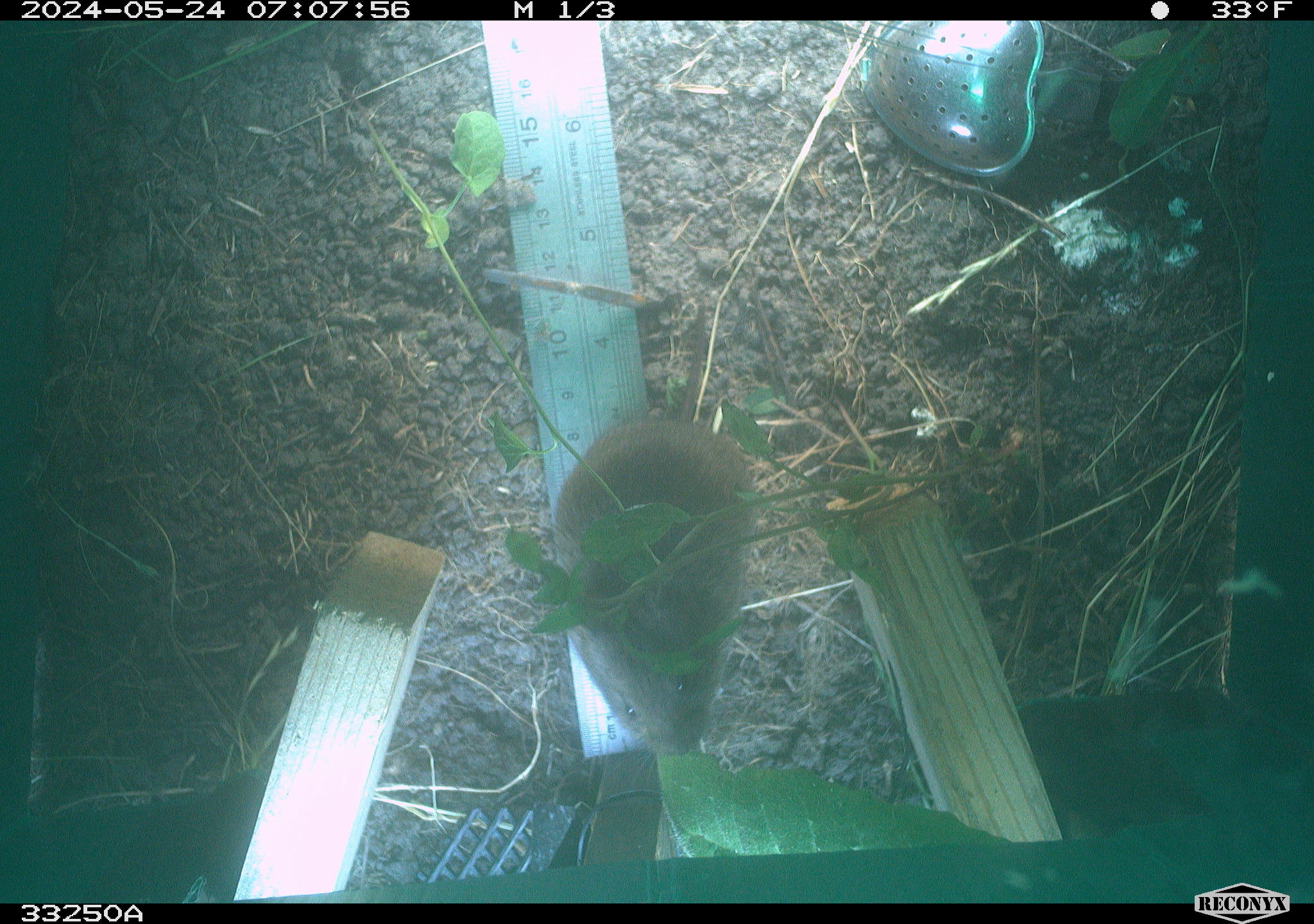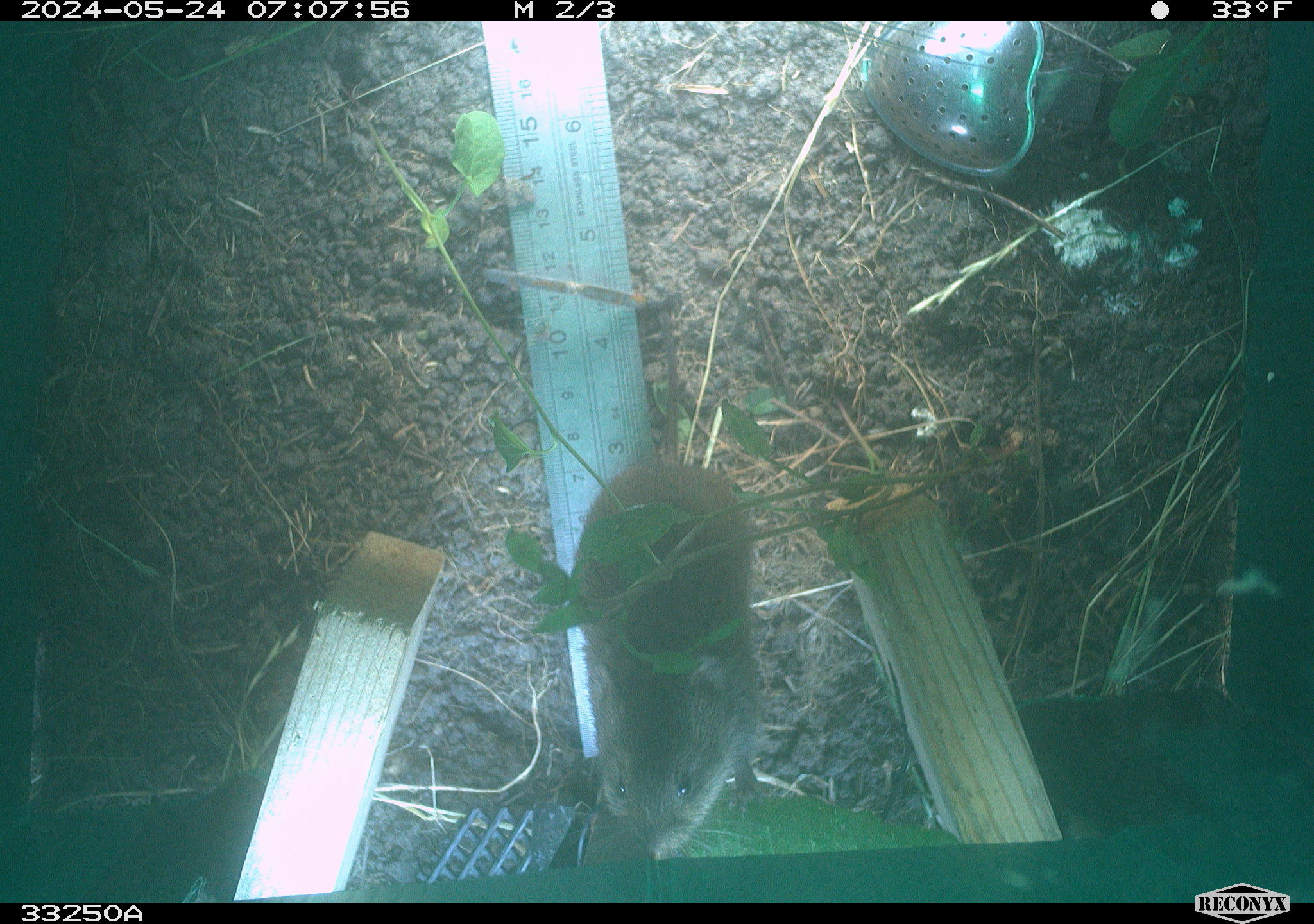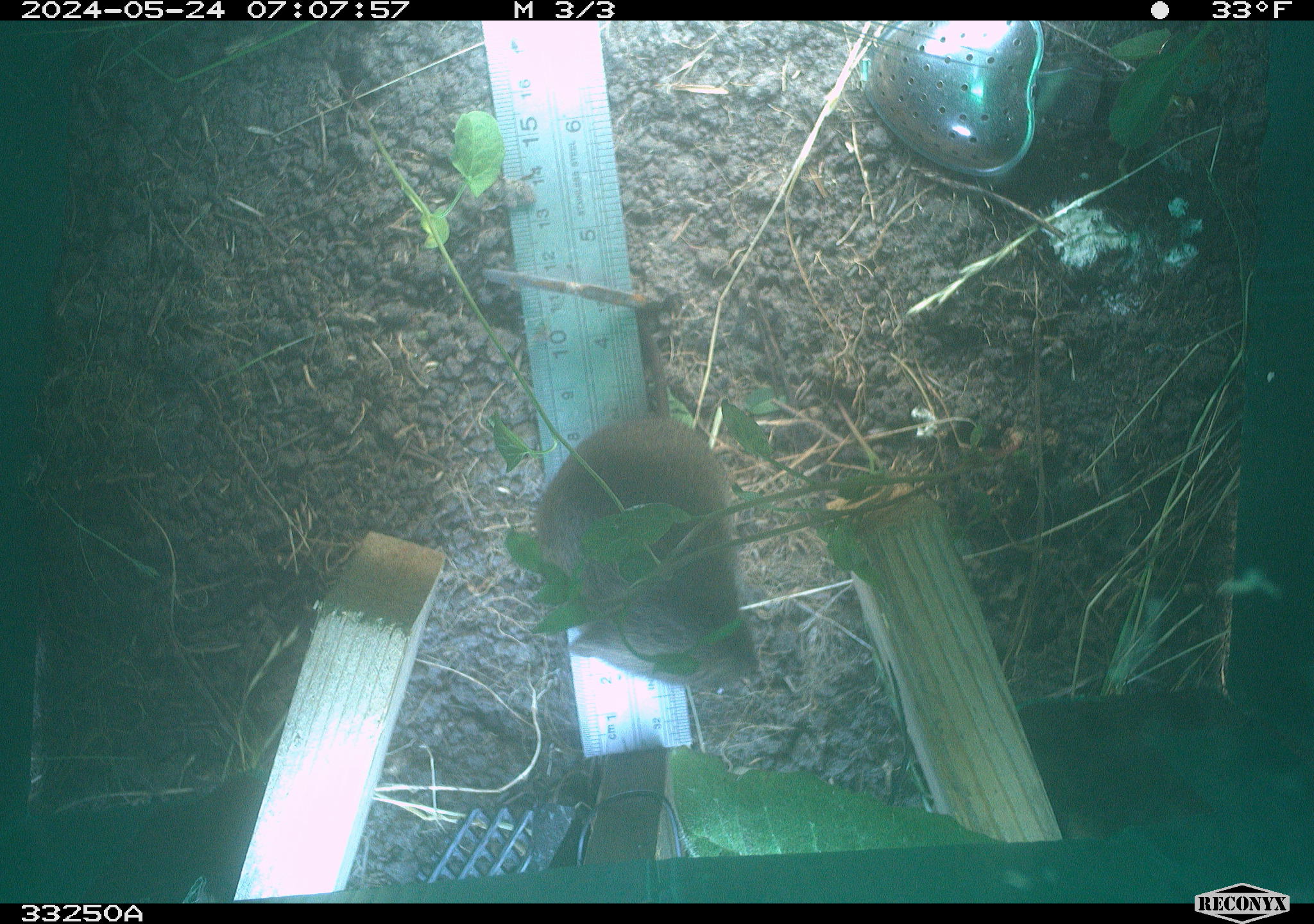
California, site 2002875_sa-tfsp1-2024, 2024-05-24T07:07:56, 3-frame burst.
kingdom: Animalia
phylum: Chordata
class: Mammalia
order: Rodentia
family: Cricetidae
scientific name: Arvicolinae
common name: voles, lemmings, and muskrats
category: arvicolinae subfamily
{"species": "arvicolinae subfamily (voles, lemmings, and muskrats) (Arvicolinae)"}